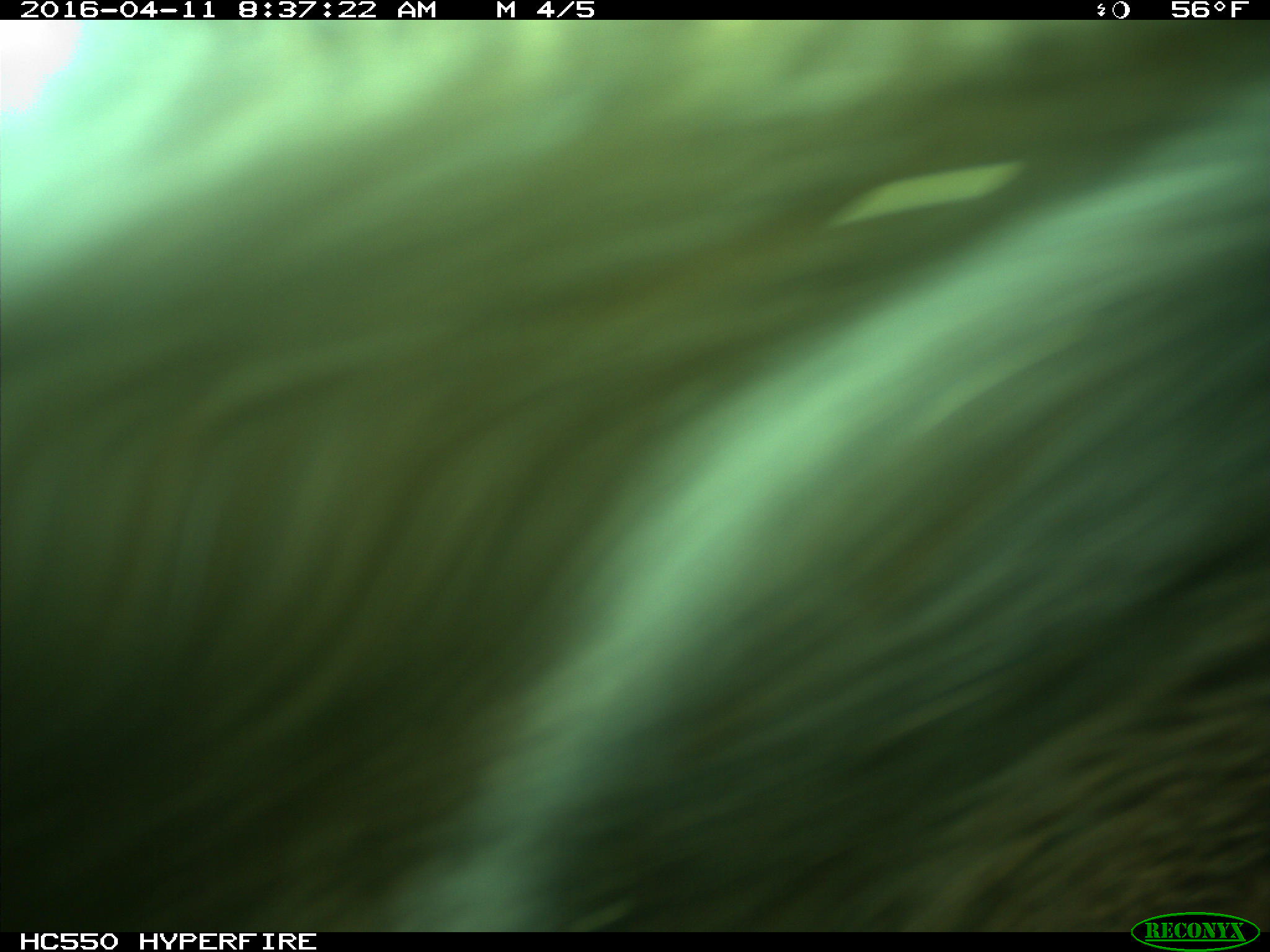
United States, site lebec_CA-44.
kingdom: Animalia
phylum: Chordata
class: Mammalia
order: Artiodactyla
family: Bovidae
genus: Bos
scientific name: Bos taurus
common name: domestic cow